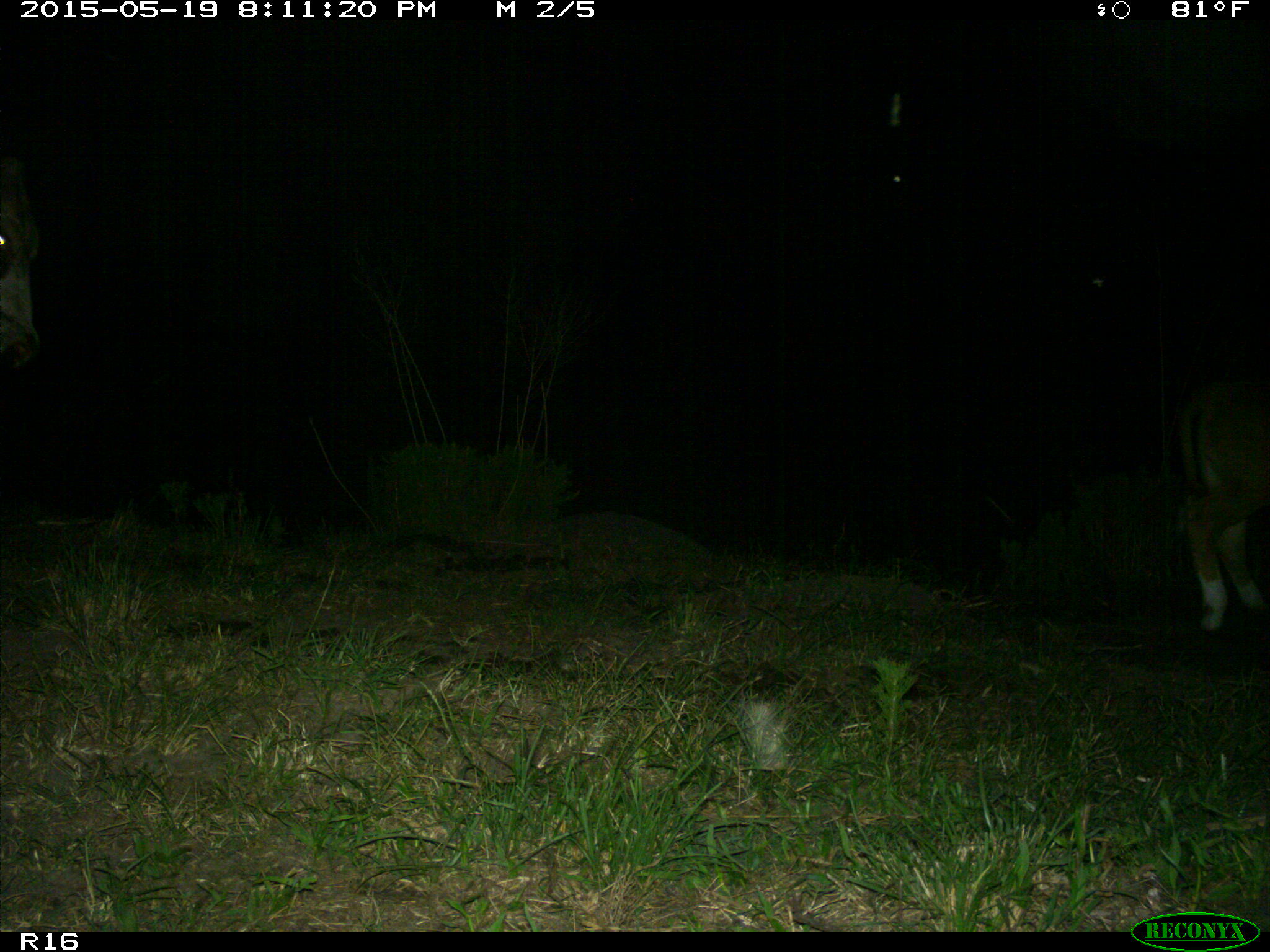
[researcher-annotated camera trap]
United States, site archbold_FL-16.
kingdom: Animalia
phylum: Chordata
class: Mammalia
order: Artiodactyla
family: Bovidae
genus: Bos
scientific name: Bos taurus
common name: domestic cow